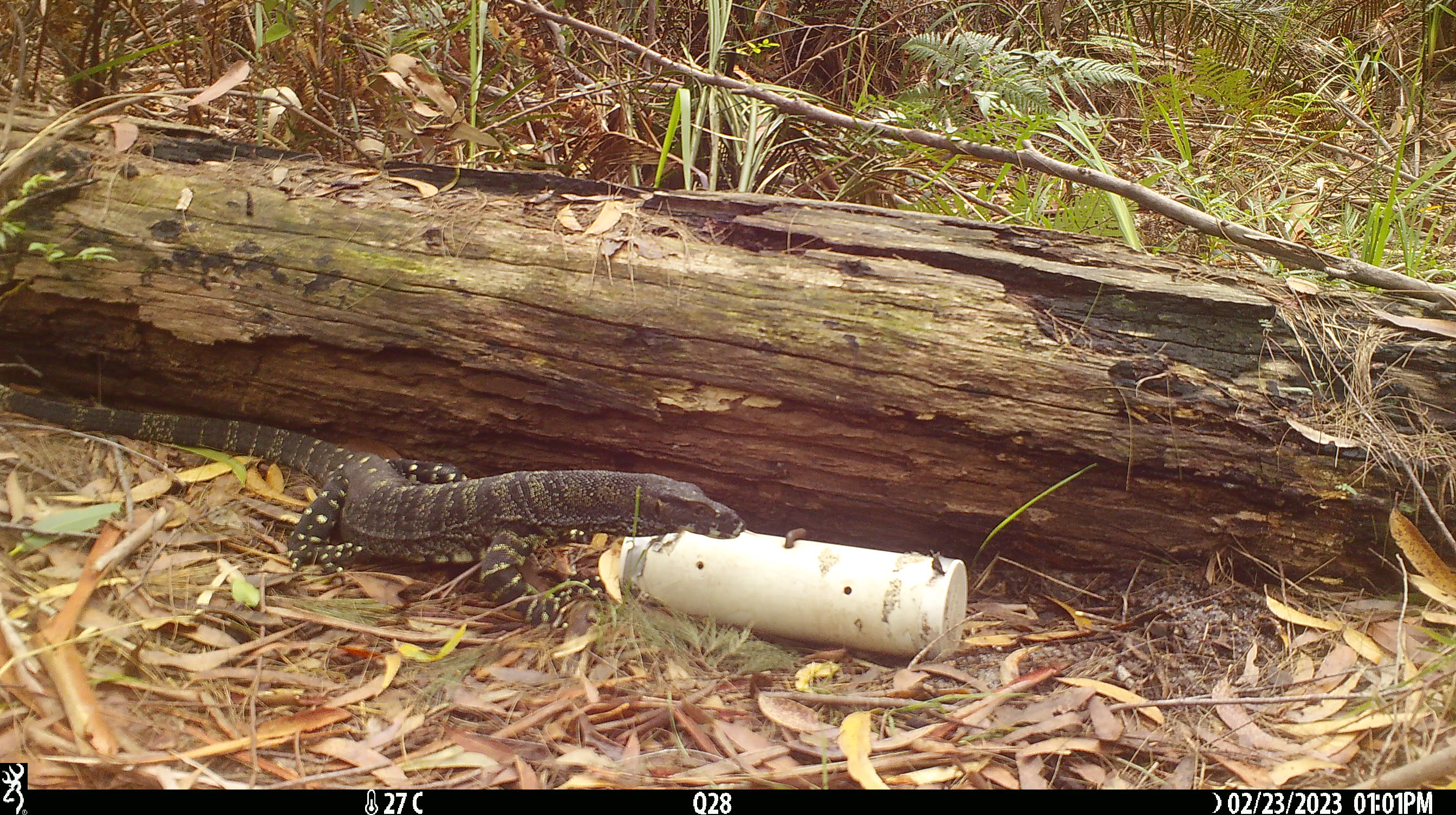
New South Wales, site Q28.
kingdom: Animalia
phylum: Chordata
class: Reptilia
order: Squamata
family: Varanidae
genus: Varanus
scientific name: Varanus varius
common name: lace monitor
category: goanna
Goanna (lace monitor) (Varanus varius).